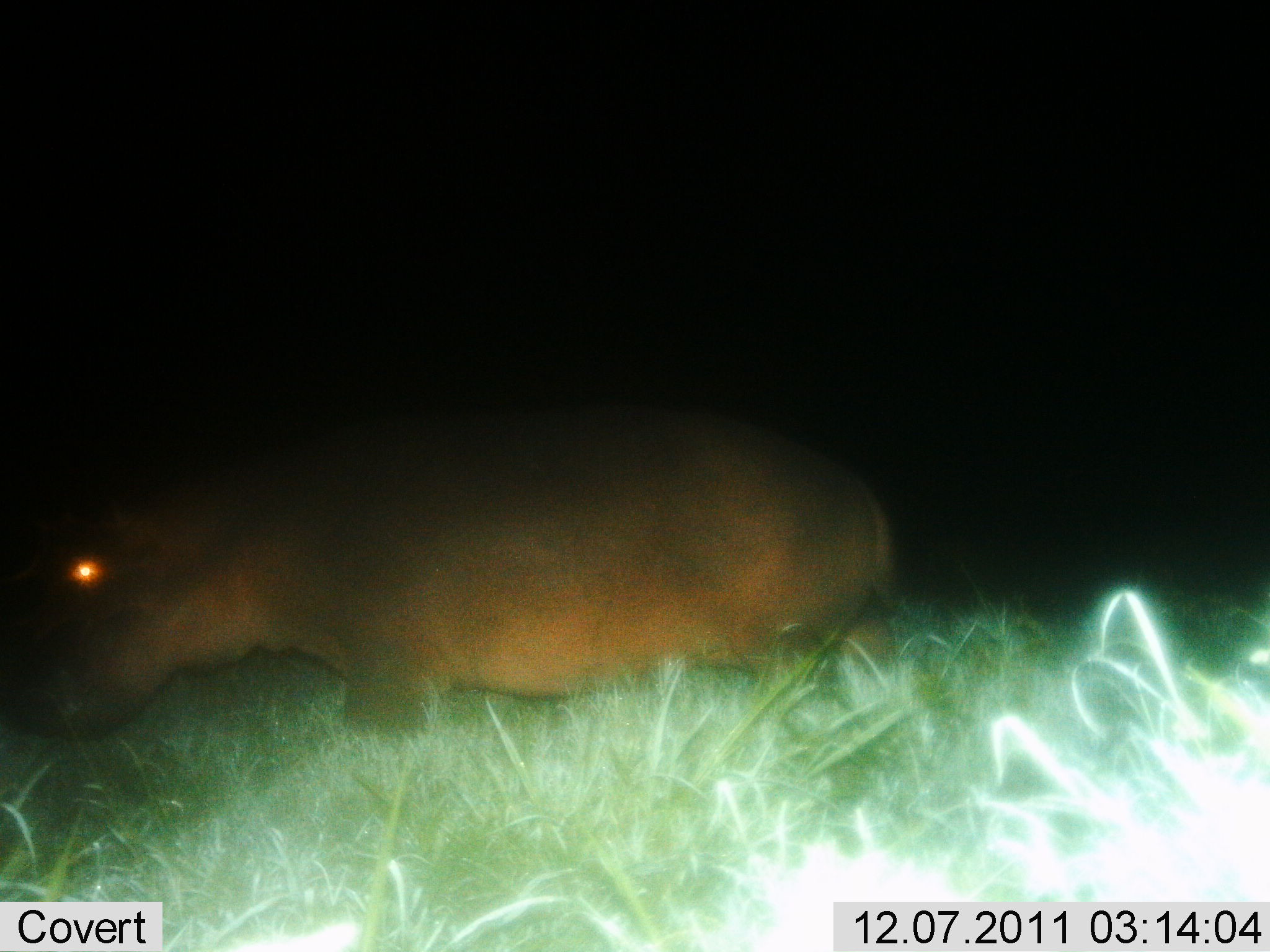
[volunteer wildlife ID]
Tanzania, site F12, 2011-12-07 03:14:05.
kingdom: Animalia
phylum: Chordata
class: Mammalia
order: Artiodactyla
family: Hippopotamidae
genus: Hippopotamus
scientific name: Hippopotamus amphibius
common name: hippopotamus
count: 1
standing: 69%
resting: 0%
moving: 31%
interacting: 0%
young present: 0%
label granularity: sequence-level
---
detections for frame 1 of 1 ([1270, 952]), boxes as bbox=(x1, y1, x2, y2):
animal: bbox=(0, 398, 905, 791)